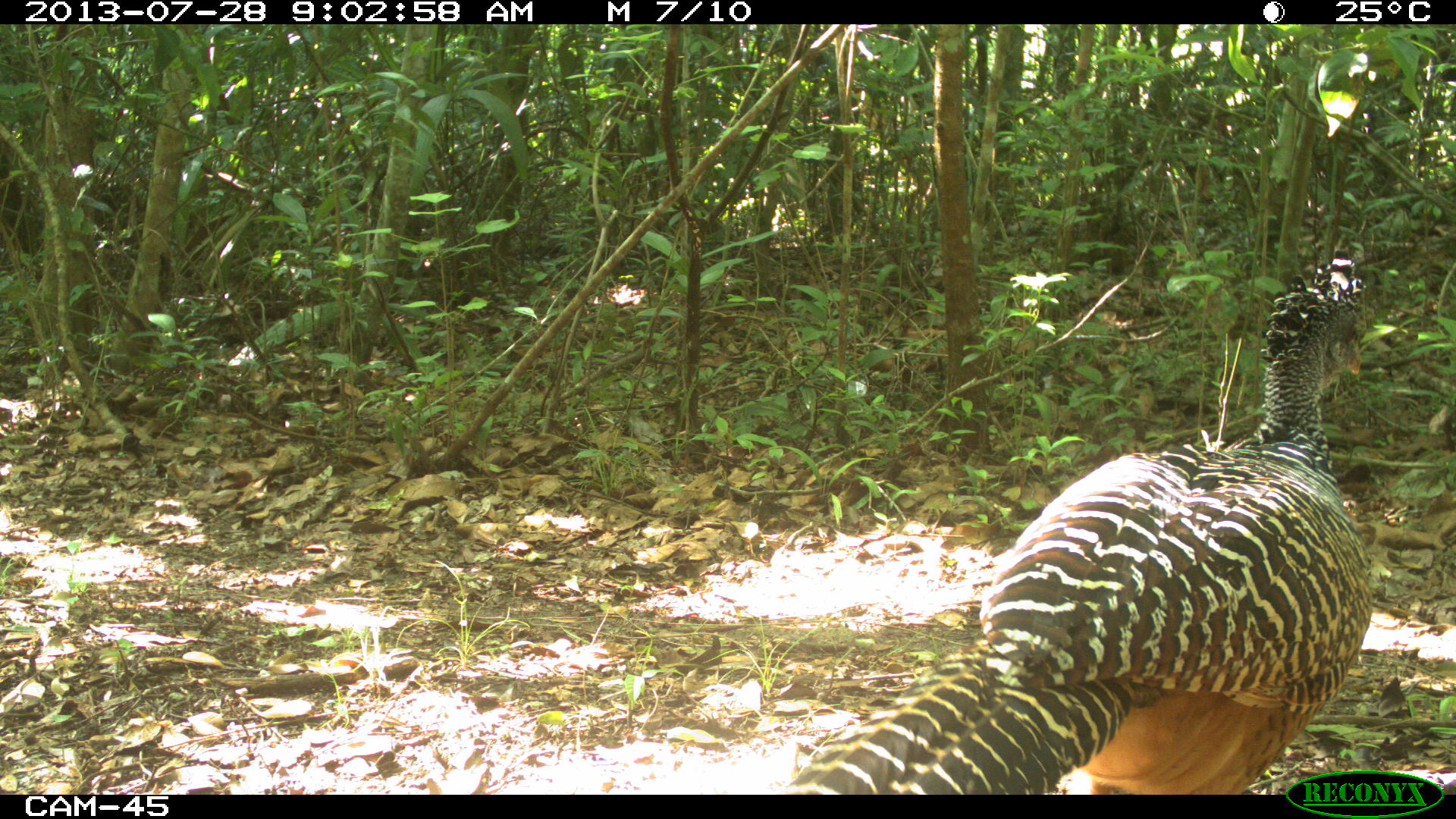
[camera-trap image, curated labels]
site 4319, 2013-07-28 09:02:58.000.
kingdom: Animalia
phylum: Chordata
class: Aves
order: Galliformes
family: Cracidae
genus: Crax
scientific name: Crax rubra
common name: great curassow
Crax rubra (great curassow), count 1, sex female.